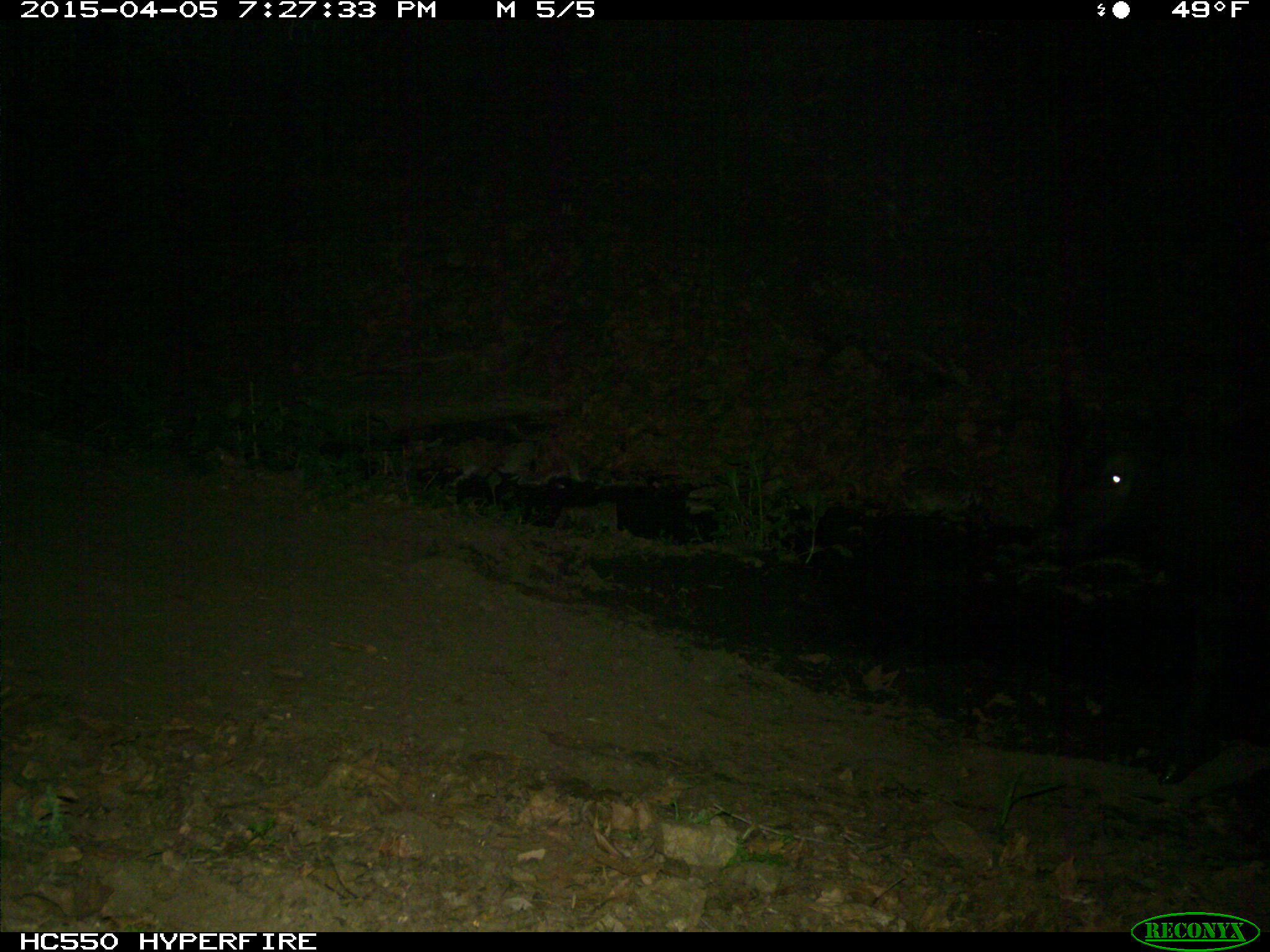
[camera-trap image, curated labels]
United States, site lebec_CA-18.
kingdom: Animalia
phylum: Chordata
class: Mammalia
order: Artiodactyla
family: Bovidae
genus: Bos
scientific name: Bos taurus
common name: domestic cow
Bos taurus (domestic cow).